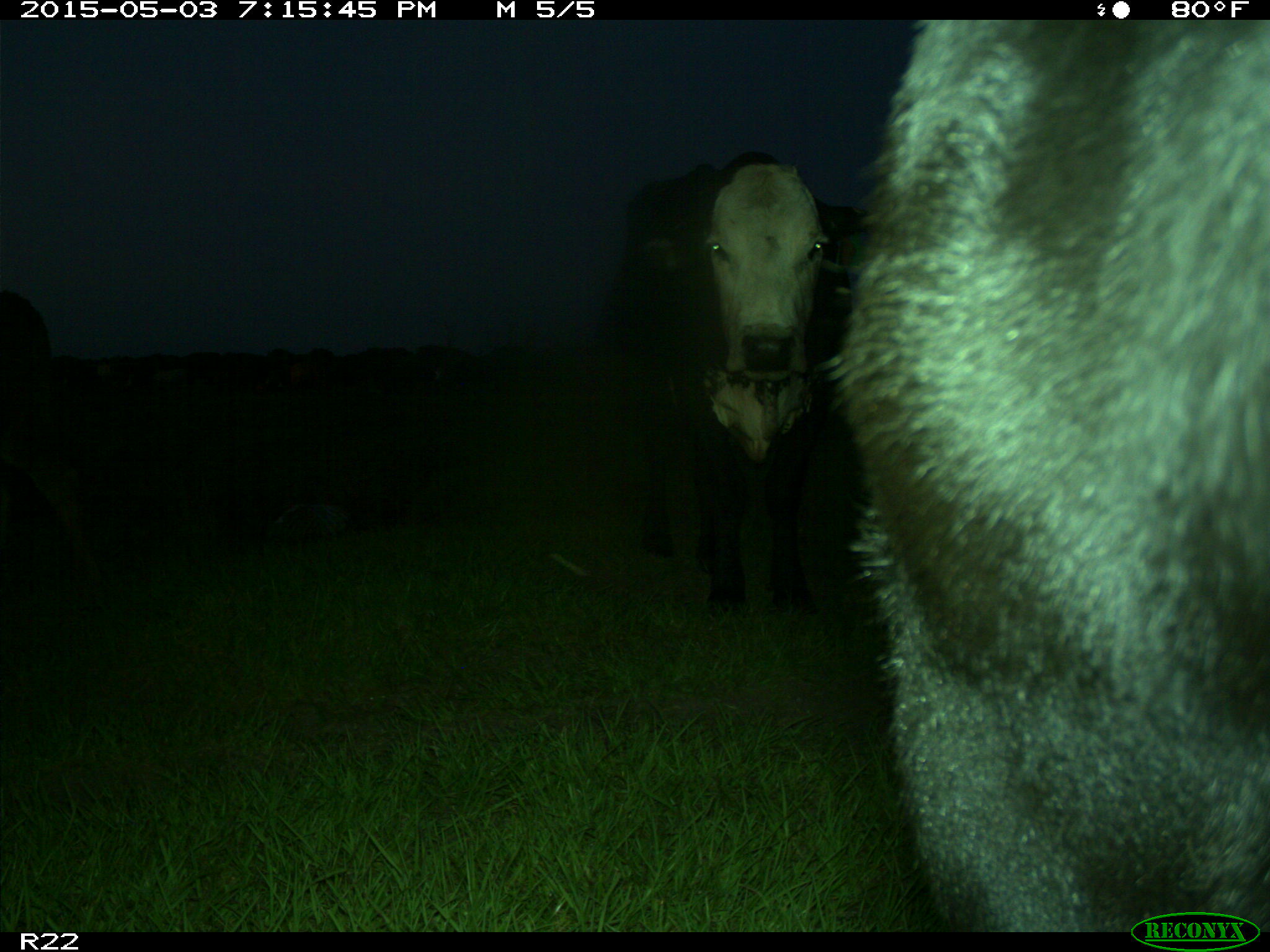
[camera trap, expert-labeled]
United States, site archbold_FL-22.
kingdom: Animalia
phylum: Chordata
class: Mammalia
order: Artiodactyla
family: Bovidae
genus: Bos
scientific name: Bos taurus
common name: domestic cow